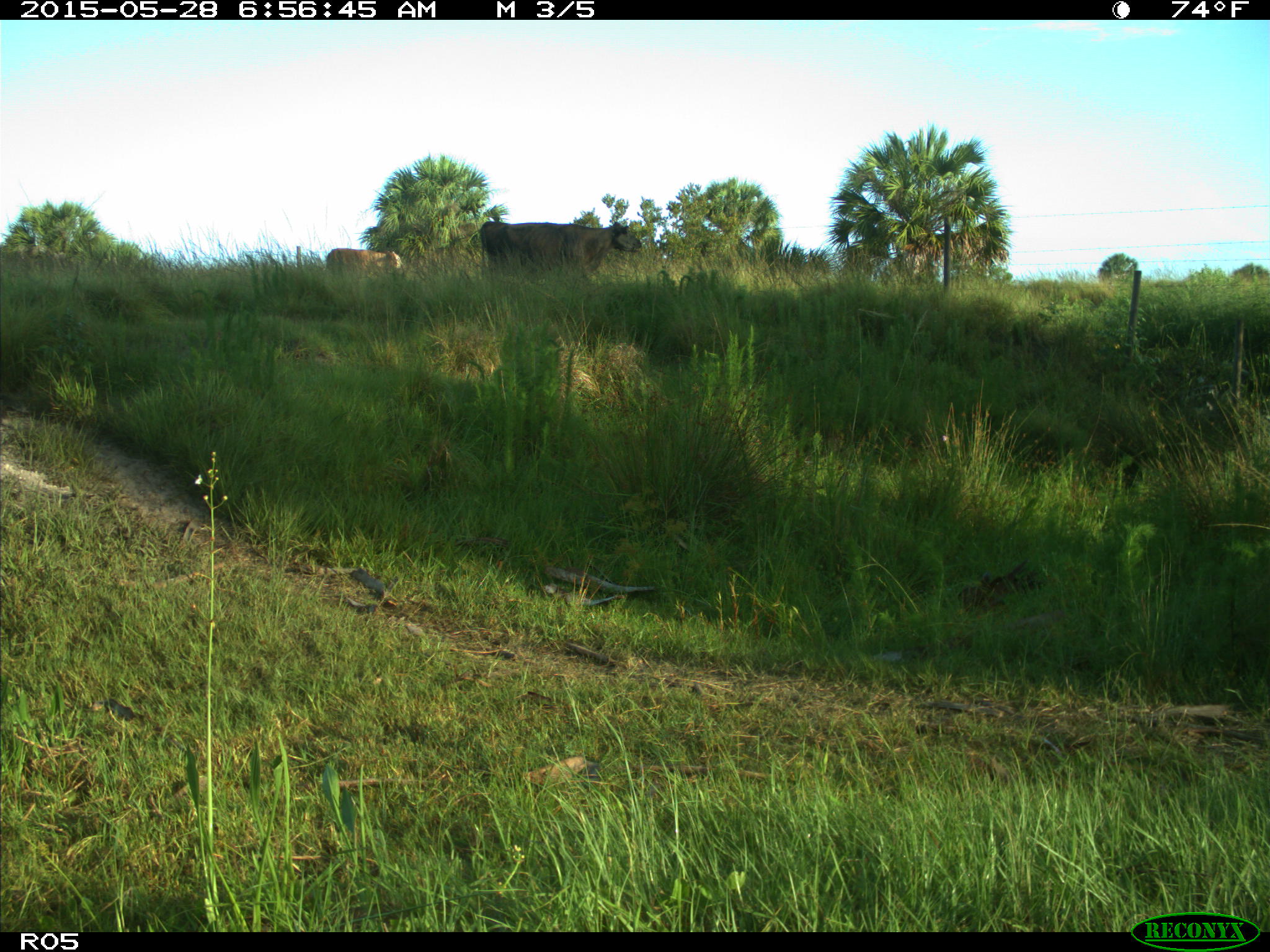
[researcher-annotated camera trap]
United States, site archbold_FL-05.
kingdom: Animalia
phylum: Chordata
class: Mammalia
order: Artiodactyla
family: Bovidae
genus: Bos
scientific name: Bos taurus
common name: domestic cow